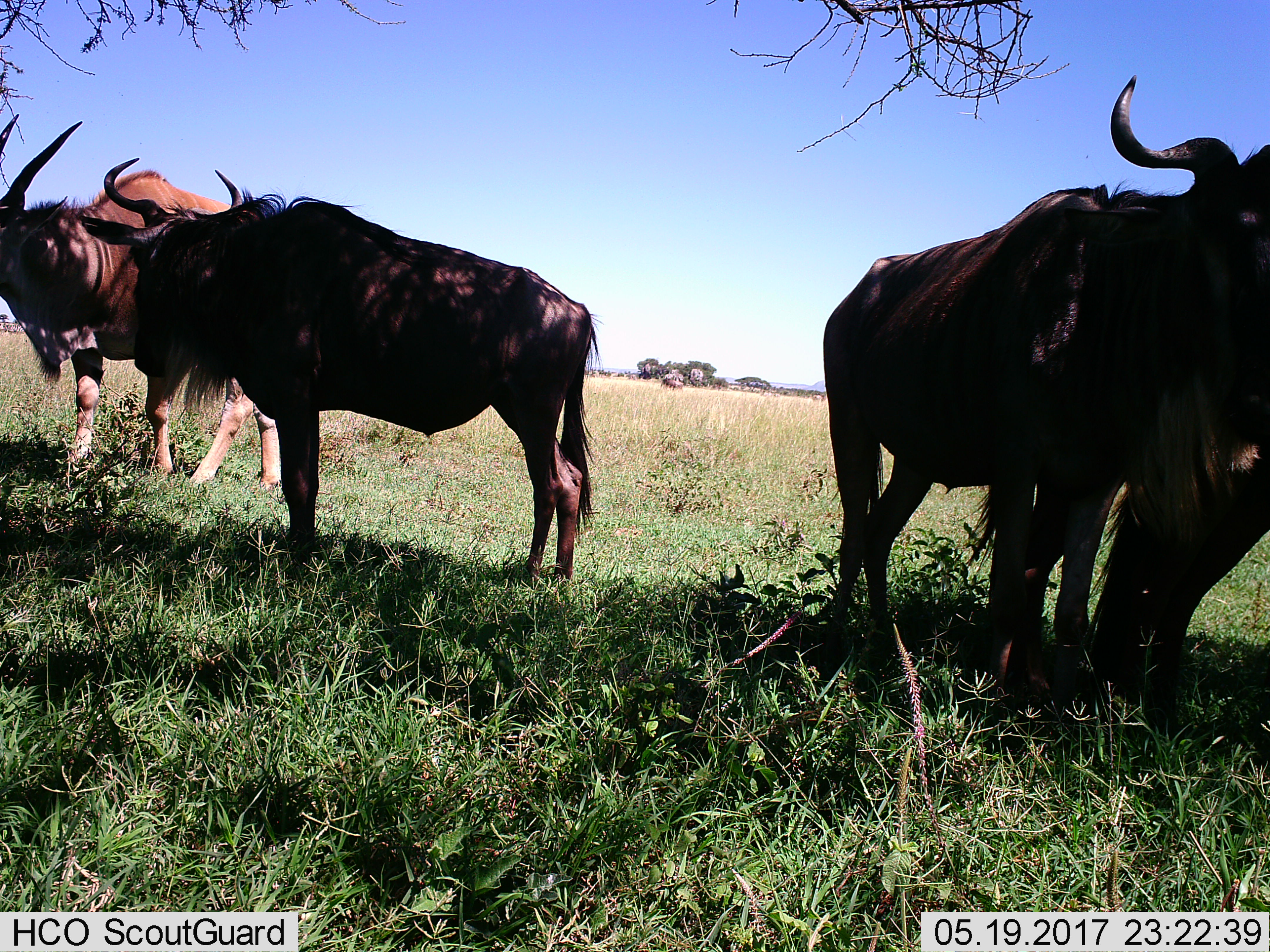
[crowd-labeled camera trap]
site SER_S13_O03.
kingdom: Animalia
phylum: Chordata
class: Mammalia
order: Artiodactyla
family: Bovidae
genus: Connochaetes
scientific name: Connochaetes taurinus taurinus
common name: blue wildebeest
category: wildebeestblue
Wildebeestblue (blue wildebeest) (Connochaetes taurinus taurinus), count 4. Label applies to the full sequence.